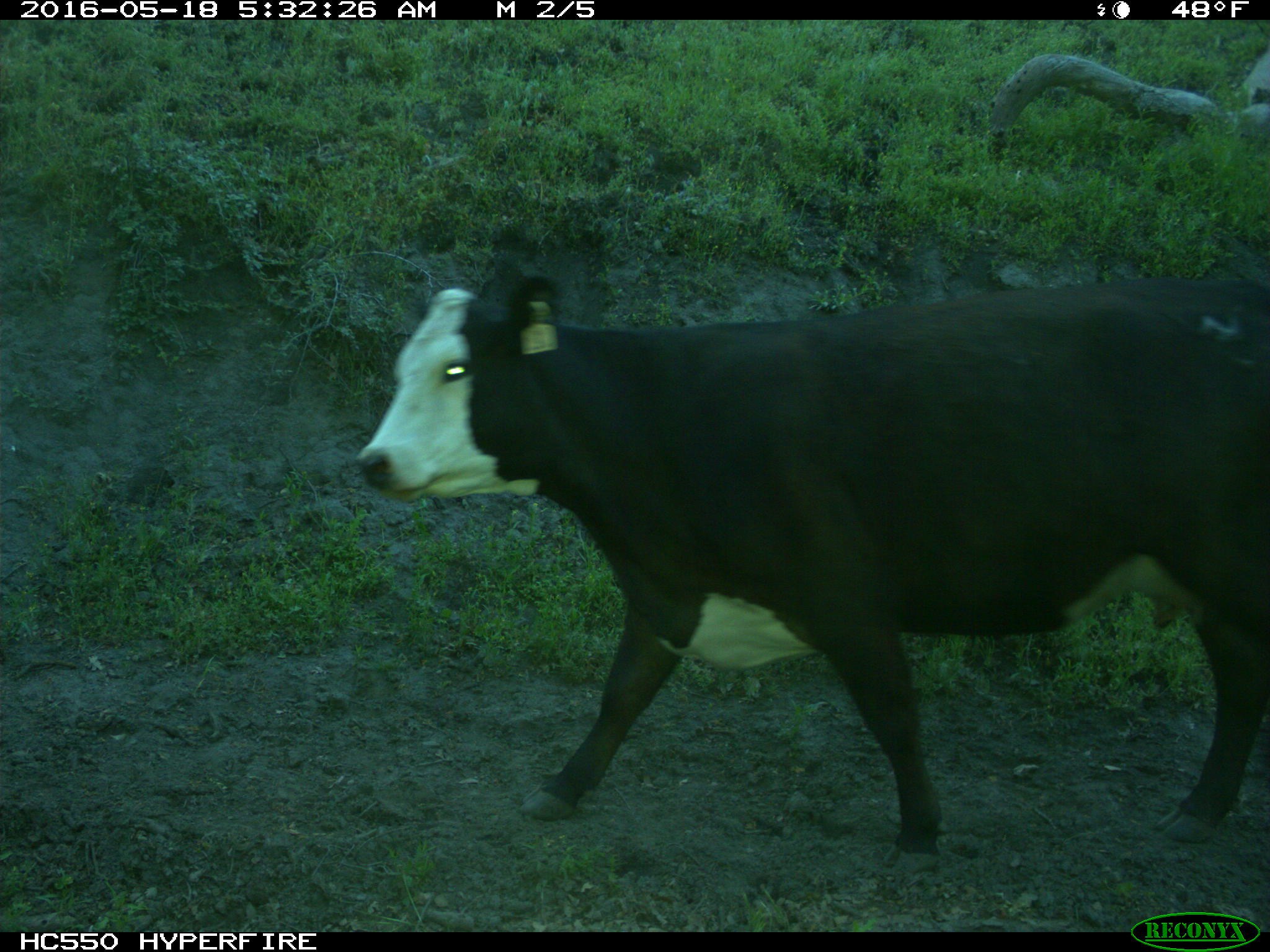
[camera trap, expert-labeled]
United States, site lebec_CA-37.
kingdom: Animalia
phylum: Chordata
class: Mammalia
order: Artiodactyla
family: Bovidae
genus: Bos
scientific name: Bos taurus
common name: domestic cow